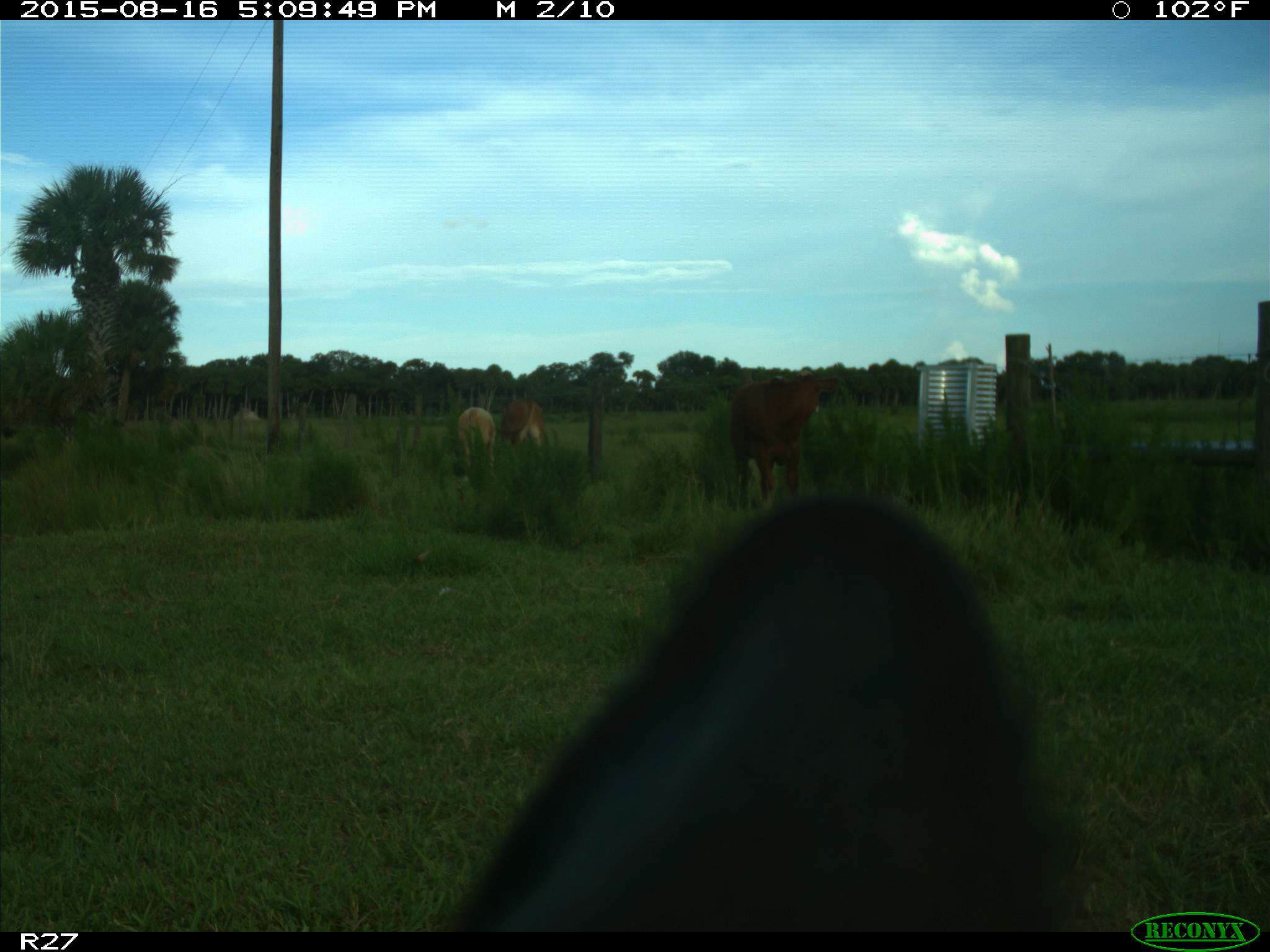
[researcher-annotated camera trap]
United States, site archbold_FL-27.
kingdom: Animalia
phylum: Chordata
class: Mammalia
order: Artiodactyla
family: Bovidae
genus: Bos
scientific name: Bos taurus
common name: domestic cow